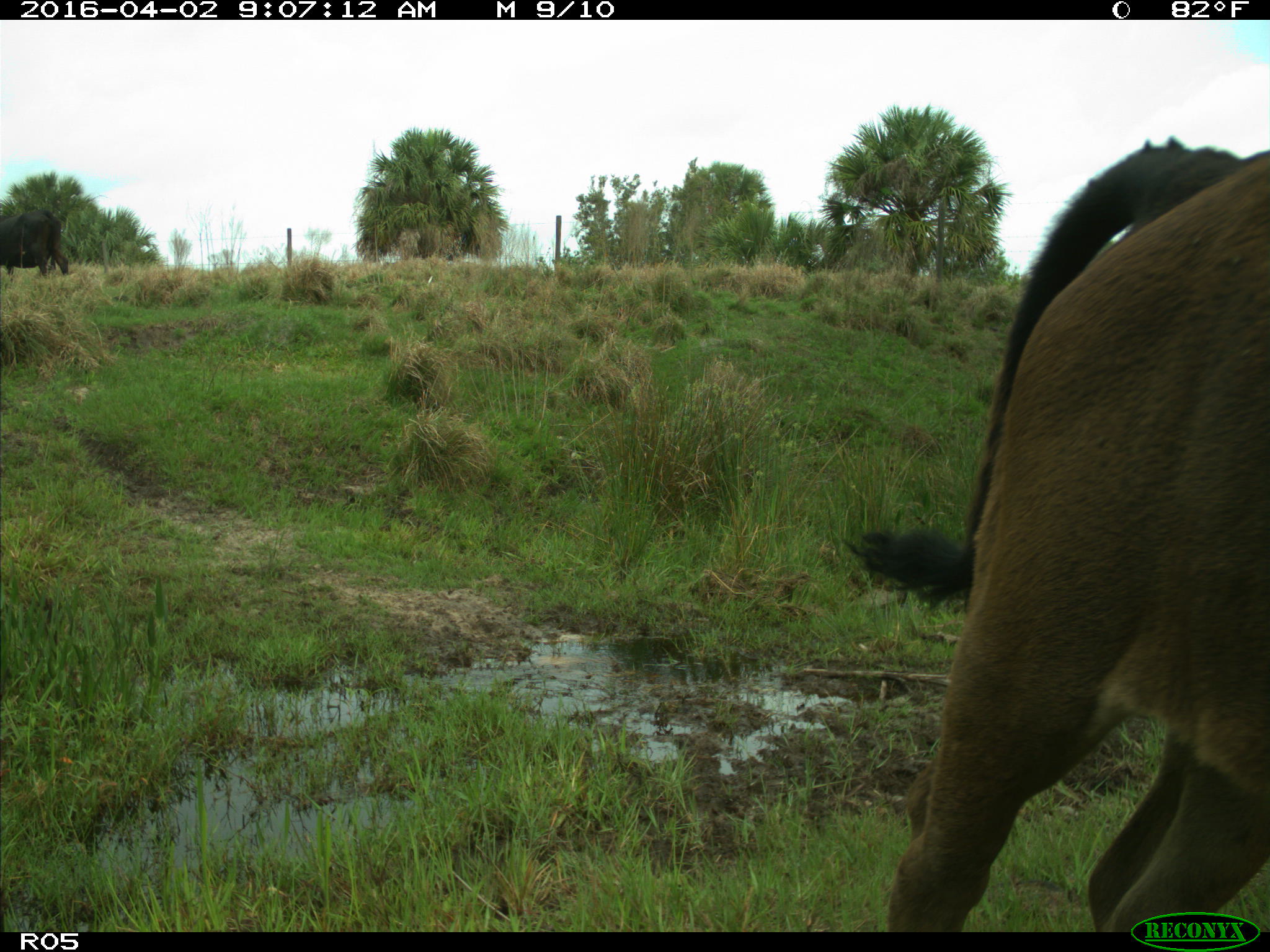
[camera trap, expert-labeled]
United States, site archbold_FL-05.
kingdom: Animalia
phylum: Chordata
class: Mammalia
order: Artiodactyla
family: Bovidae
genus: Bos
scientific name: Bos taurus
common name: domestic cow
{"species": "Bos taurus (domestic cow)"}